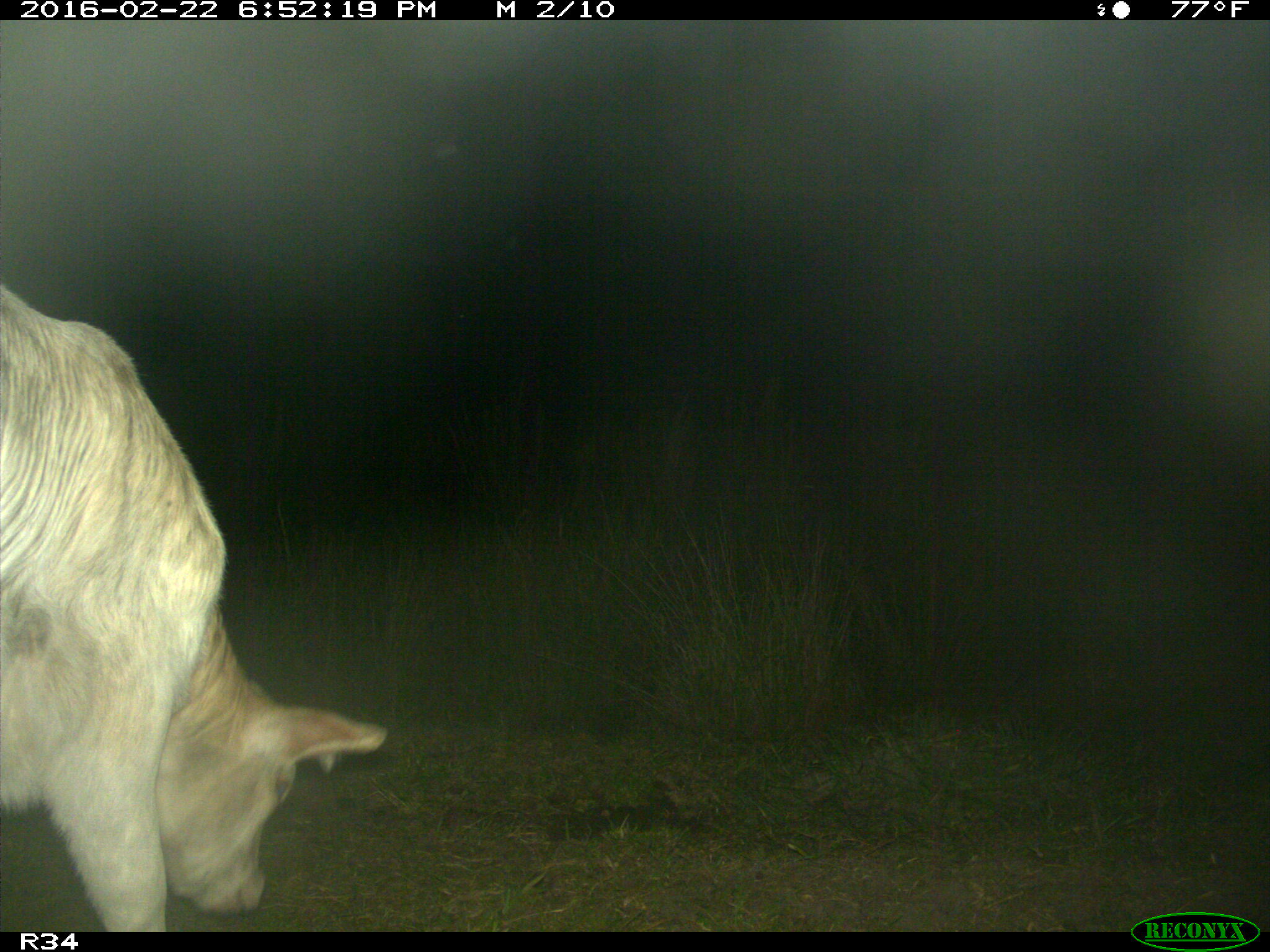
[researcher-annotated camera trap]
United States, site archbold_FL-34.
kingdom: Animalia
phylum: Chordata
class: Mammalia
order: Artiodactyla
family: Bovidae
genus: Bos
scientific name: Bos taurus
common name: domestic cow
Bos taurus (domestic cow).